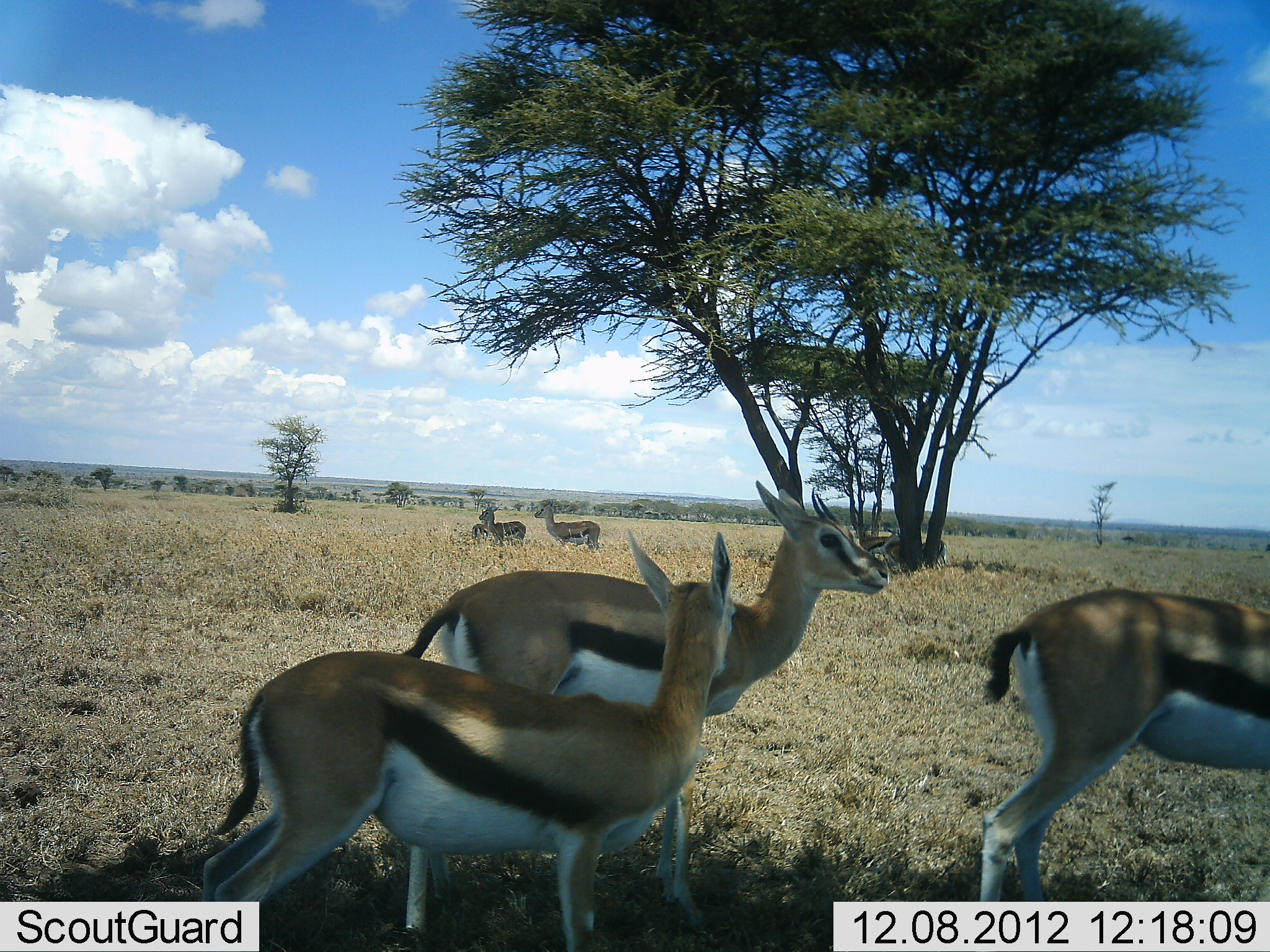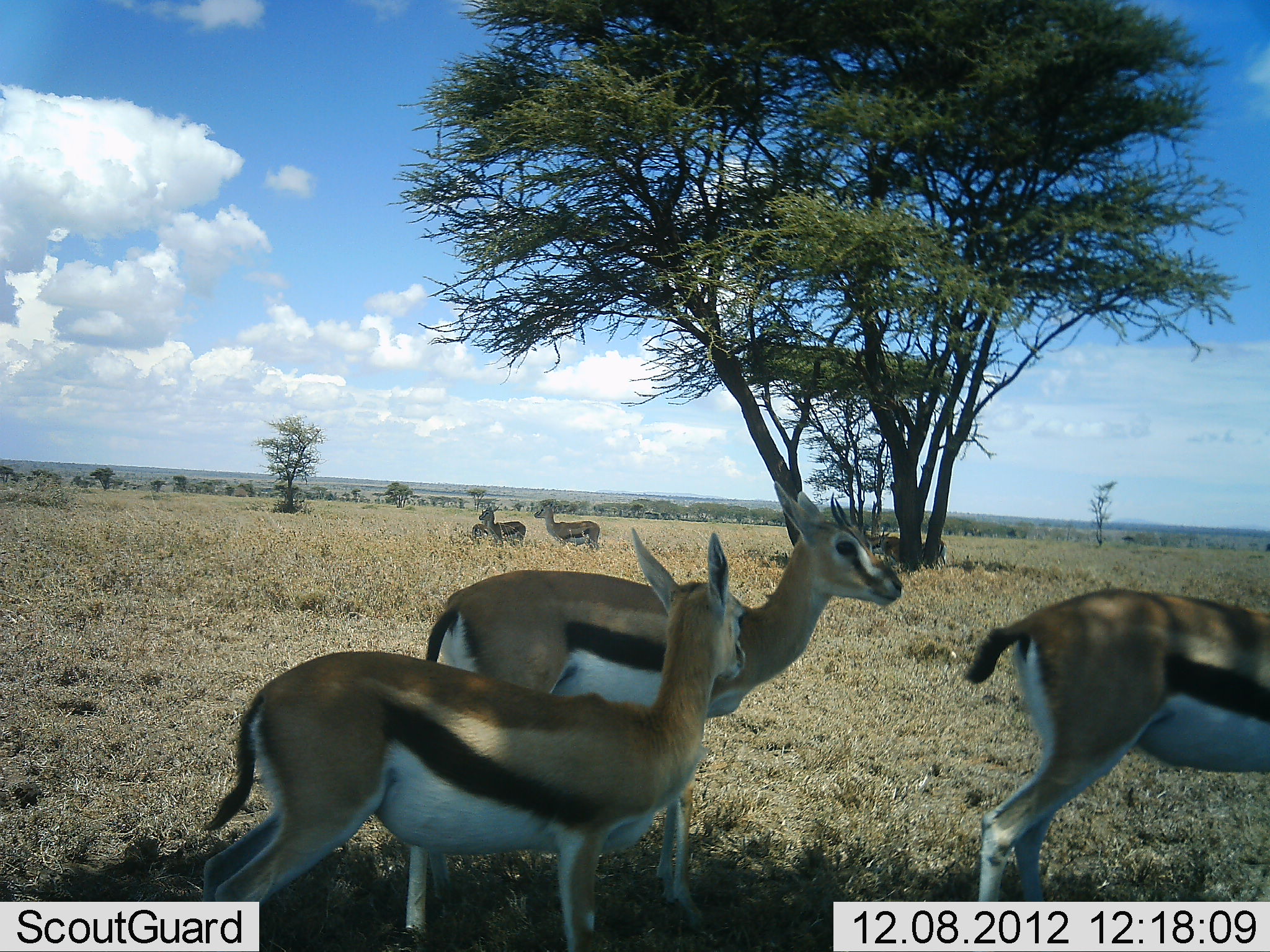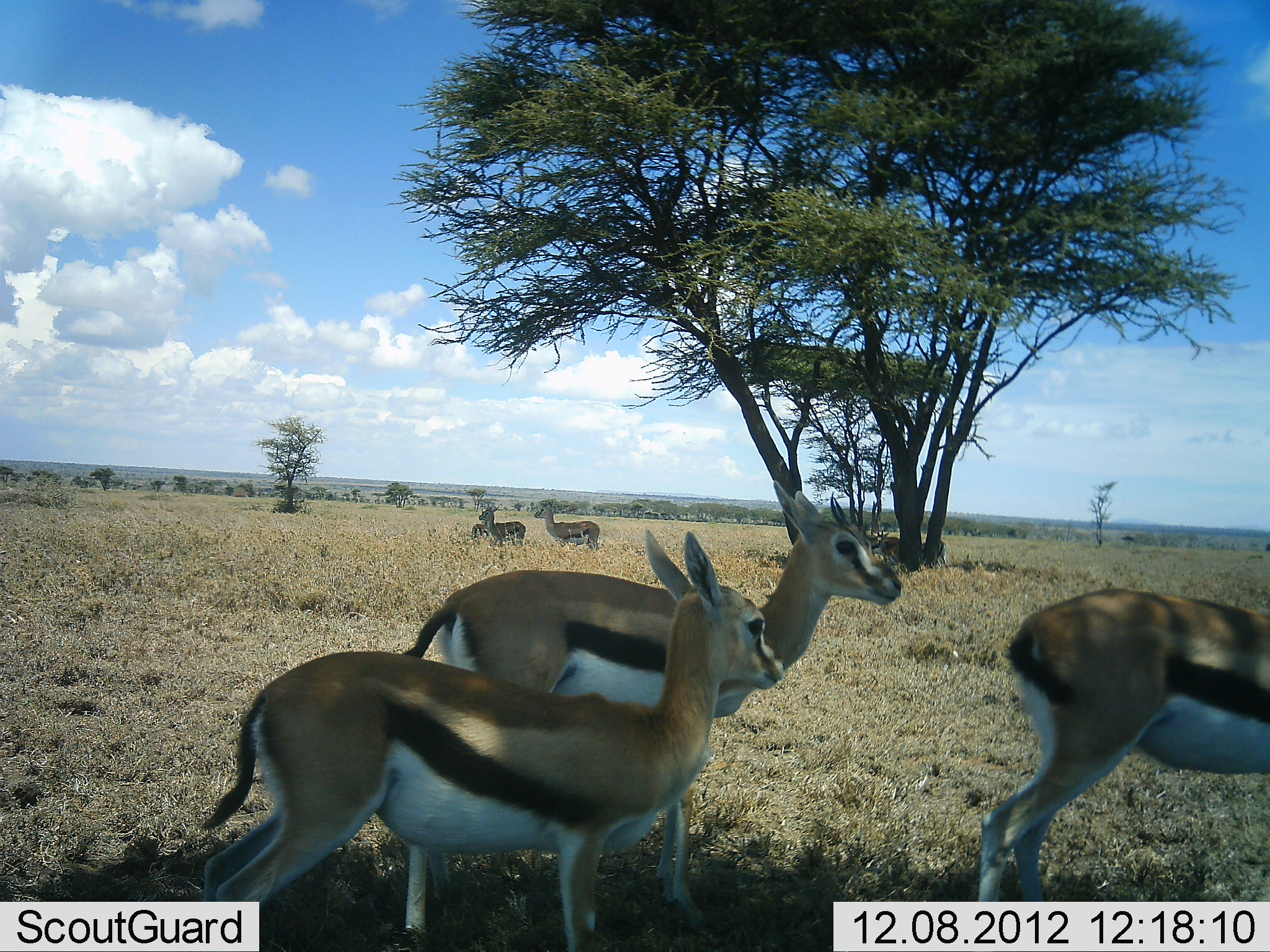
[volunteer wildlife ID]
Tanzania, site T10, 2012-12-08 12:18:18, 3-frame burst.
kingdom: Animalia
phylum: Chordata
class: Mammalia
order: Artiodactyla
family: Bovidae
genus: Eudorcas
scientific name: Eudorcas thomsonii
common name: thomson's gazelle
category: gazellethomsons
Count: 6.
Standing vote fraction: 90%.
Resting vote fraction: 0%.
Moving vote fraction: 20%.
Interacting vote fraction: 10%.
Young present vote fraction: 0%.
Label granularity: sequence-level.